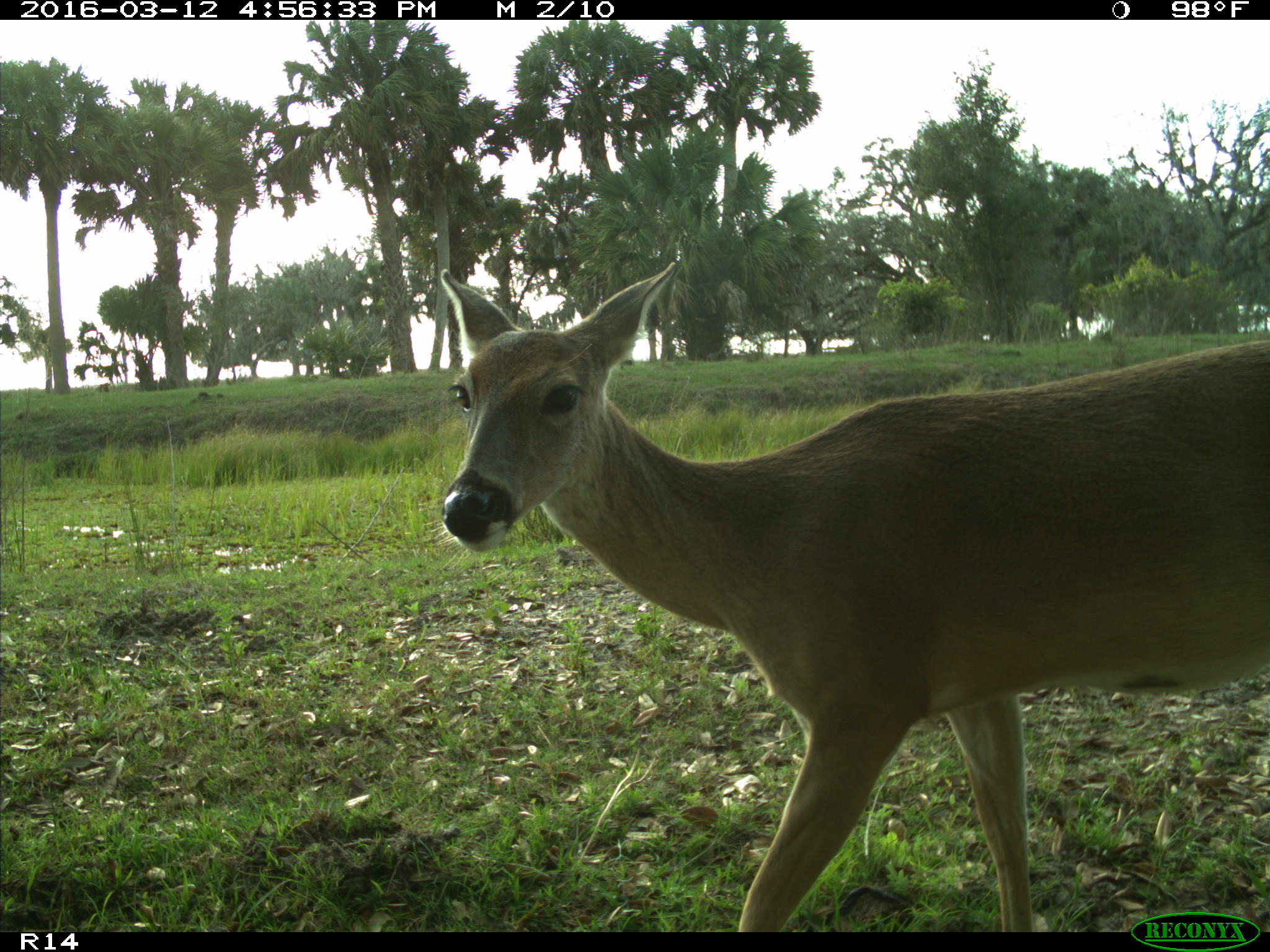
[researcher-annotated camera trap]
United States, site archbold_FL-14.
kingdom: Animalia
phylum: Chordata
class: Mammalia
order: Artiodactyla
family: Cervidae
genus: Odocoileus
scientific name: Odocoileus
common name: deer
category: unidentified deer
Unidentified deer (deer) (Odocoileus).